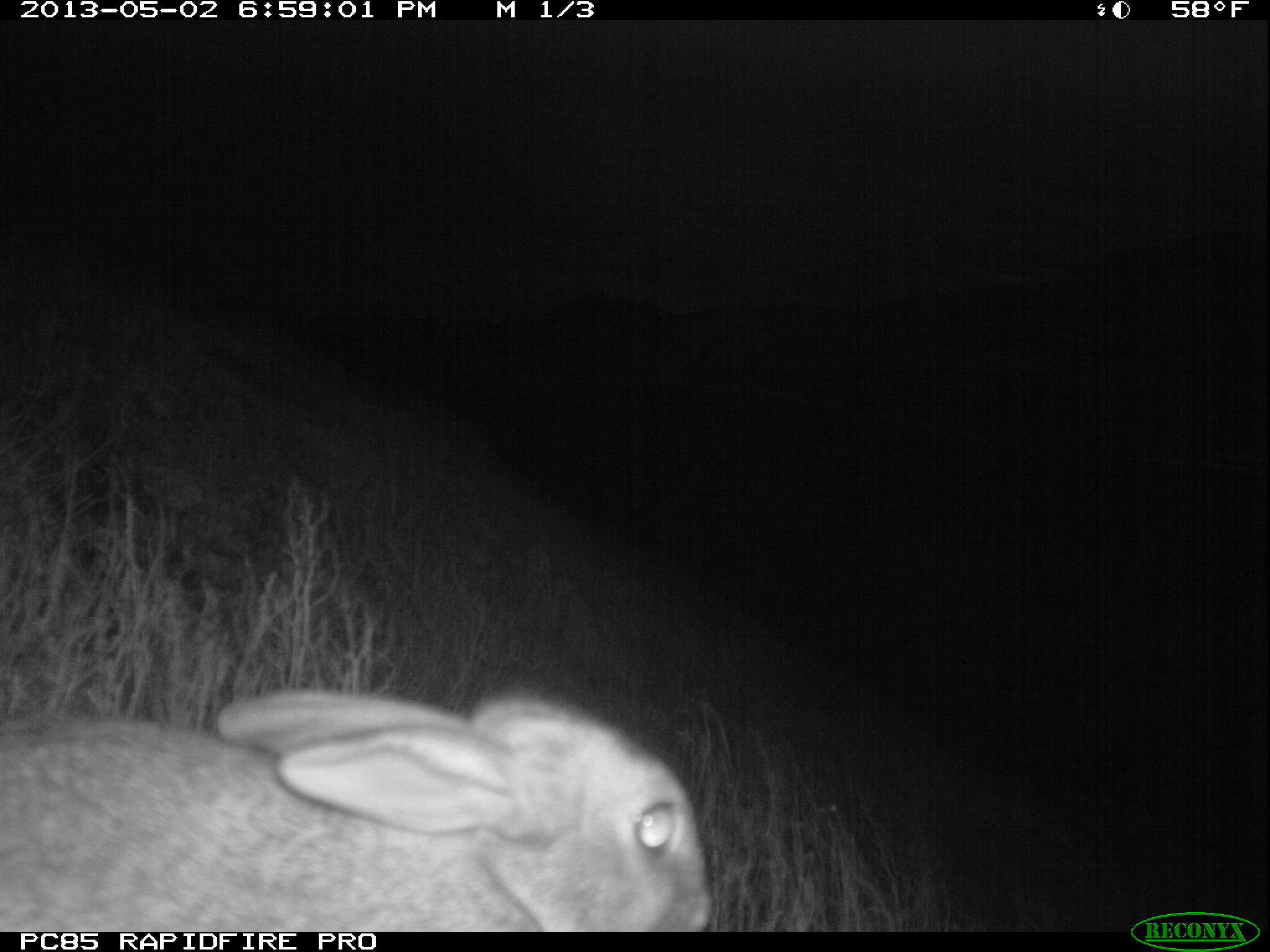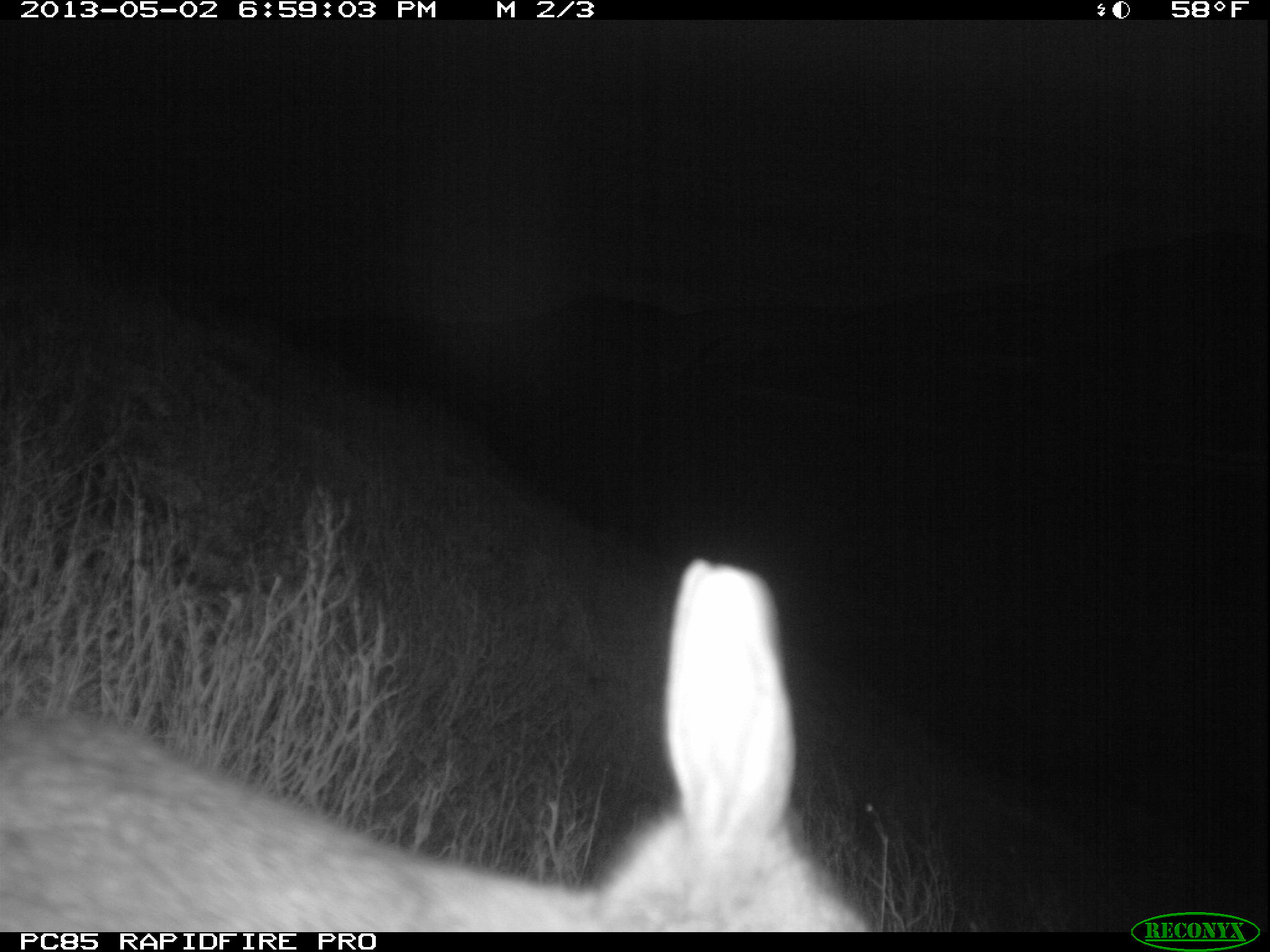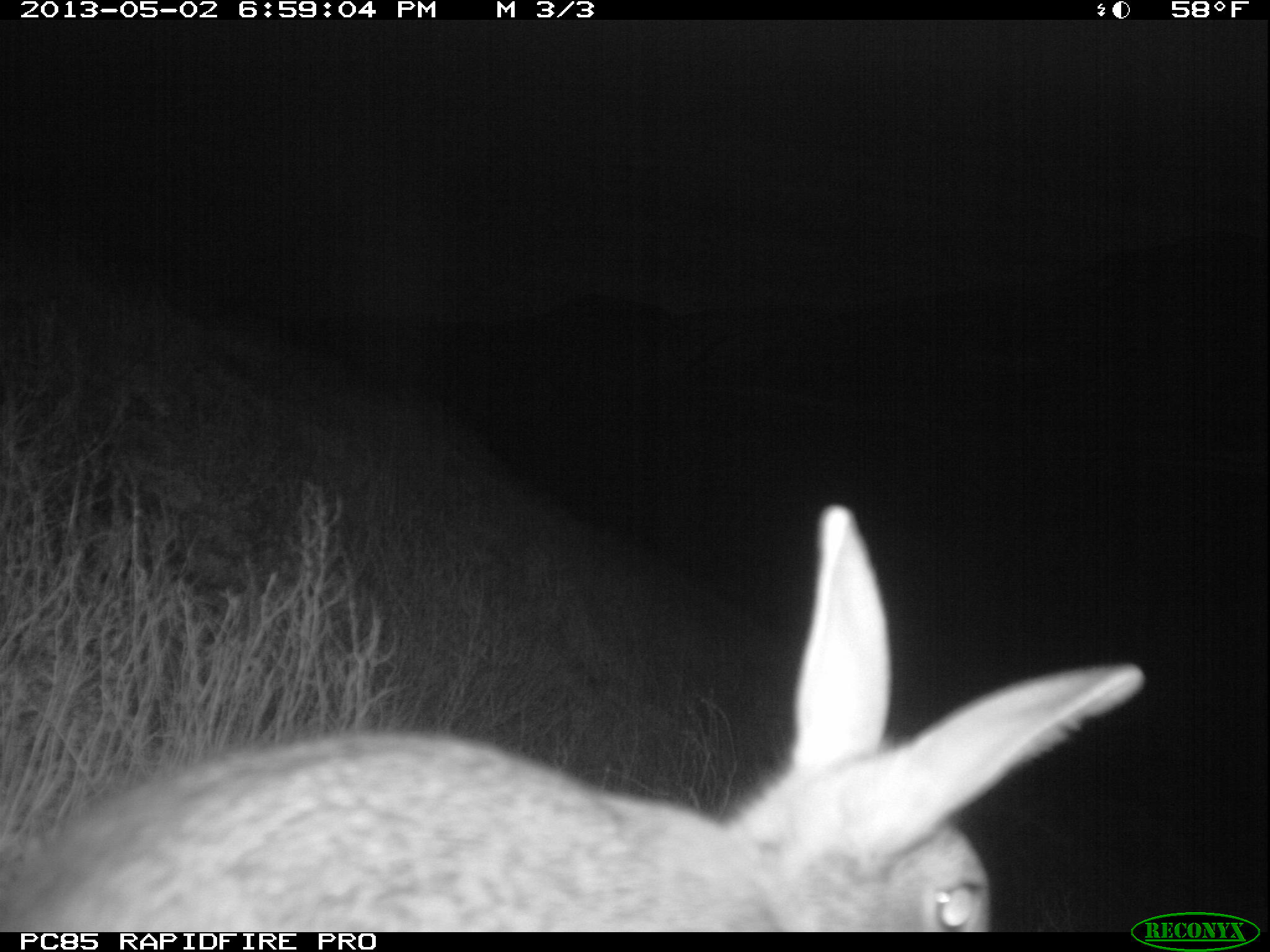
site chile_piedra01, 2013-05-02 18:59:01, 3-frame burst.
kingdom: Animalia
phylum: Chordata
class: Mammalia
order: Lagomorpha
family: Leporidae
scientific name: Leporidae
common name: rabbits and hares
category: rabbit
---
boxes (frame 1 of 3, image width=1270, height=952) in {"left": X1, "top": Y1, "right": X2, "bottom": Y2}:
rabbit: {"left": 3, "top": 682, "right": 712, "bottom": 933}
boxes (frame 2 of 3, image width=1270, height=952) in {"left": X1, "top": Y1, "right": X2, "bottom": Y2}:
rabbit: {"left": 0, "top": 553, "right": 877, "bottom": 933}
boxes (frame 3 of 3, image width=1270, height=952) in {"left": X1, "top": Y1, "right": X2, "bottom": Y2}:
rabbit: {"left": 0, "top": 508, "right": 1153, "bottom": 940}